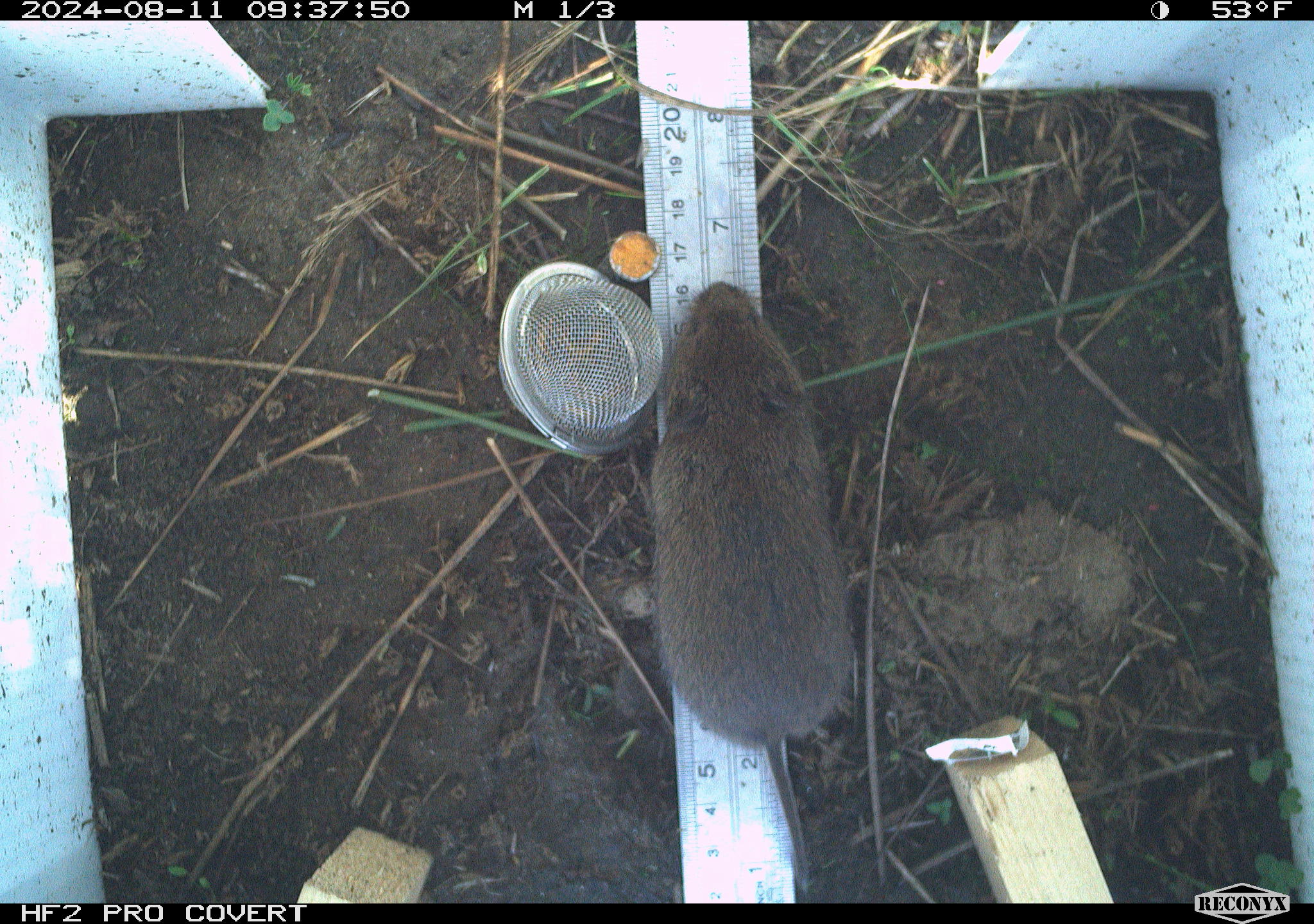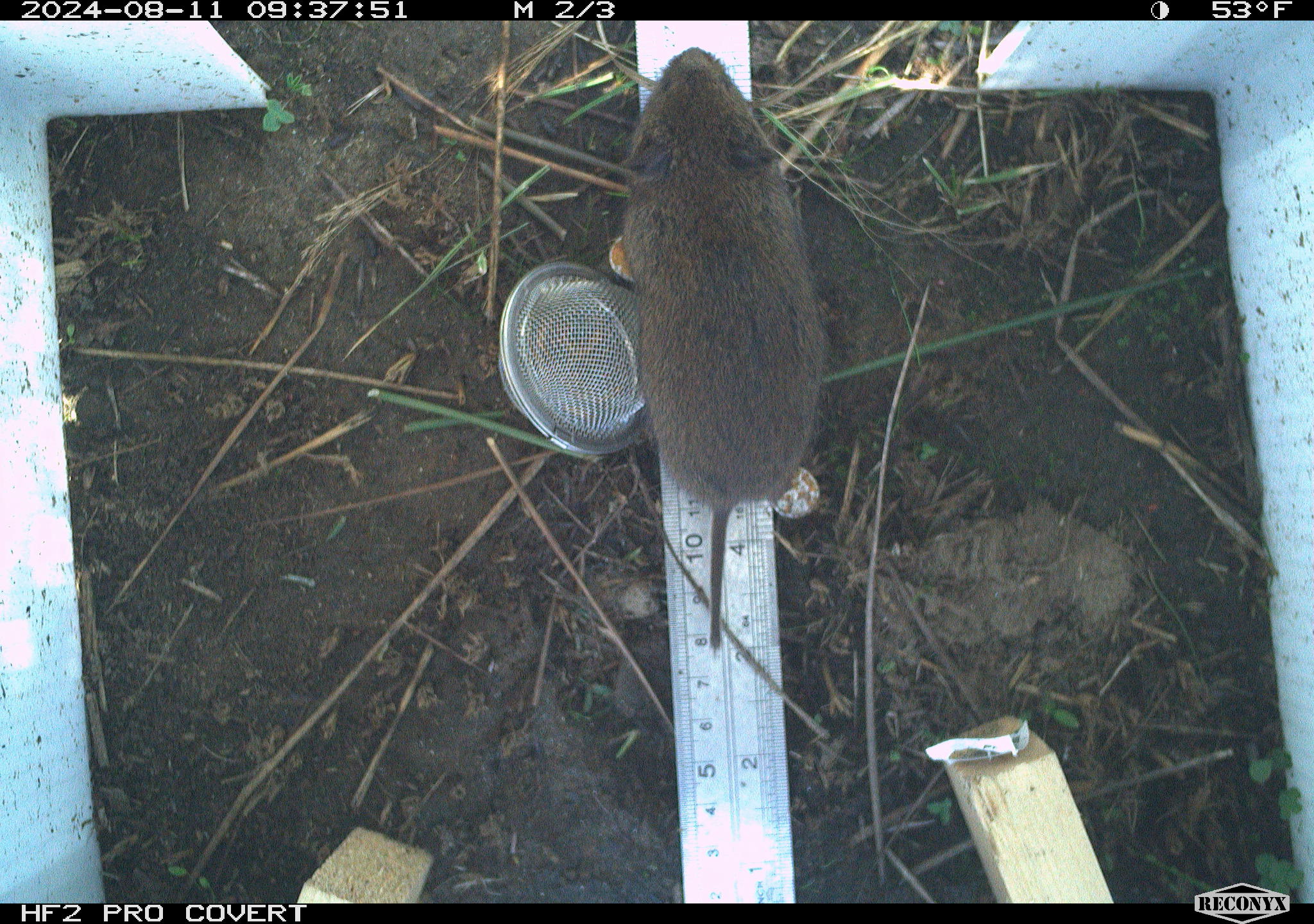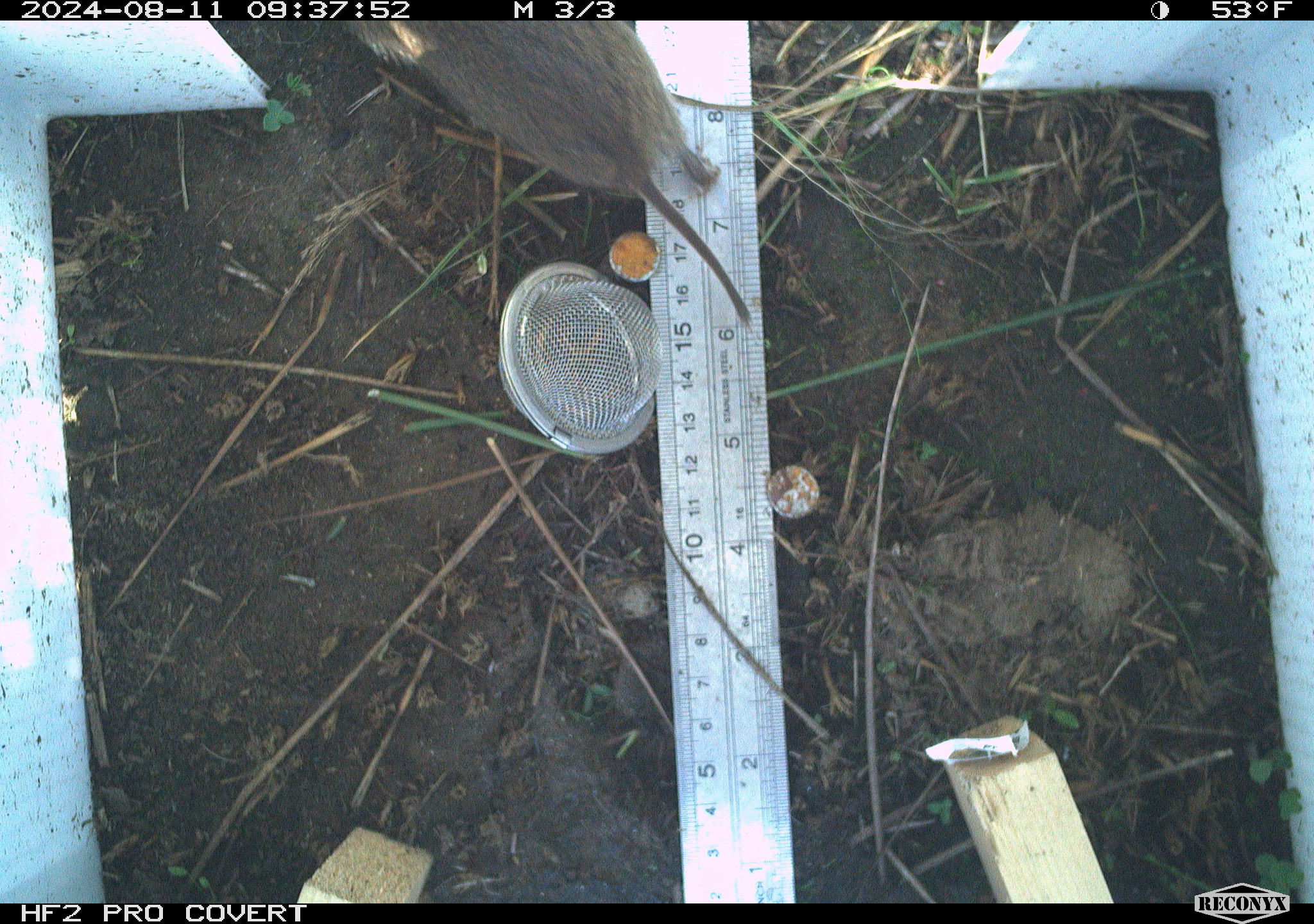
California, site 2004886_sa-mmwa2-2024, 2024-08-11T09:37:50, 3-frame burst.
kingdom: Animalia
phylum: Chordata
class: Mammalia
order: Rodentia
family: Cricetidae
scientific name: Arvicolinae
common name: voles, lemmings, and muskrats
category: arvicolinae subfamily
Arvicolinae subfamily (voles, lemmings, and muskrats) (Arvicolinae).